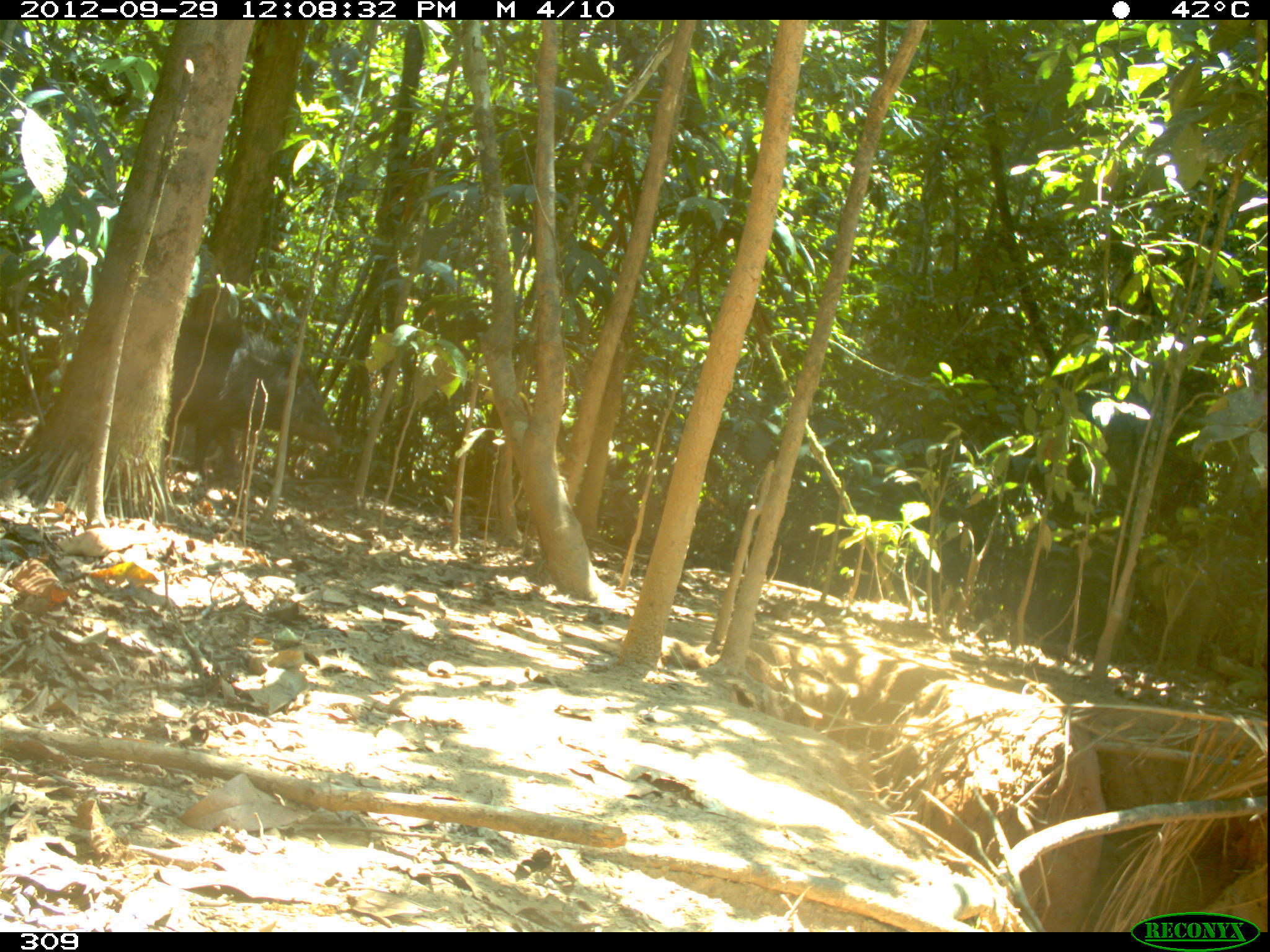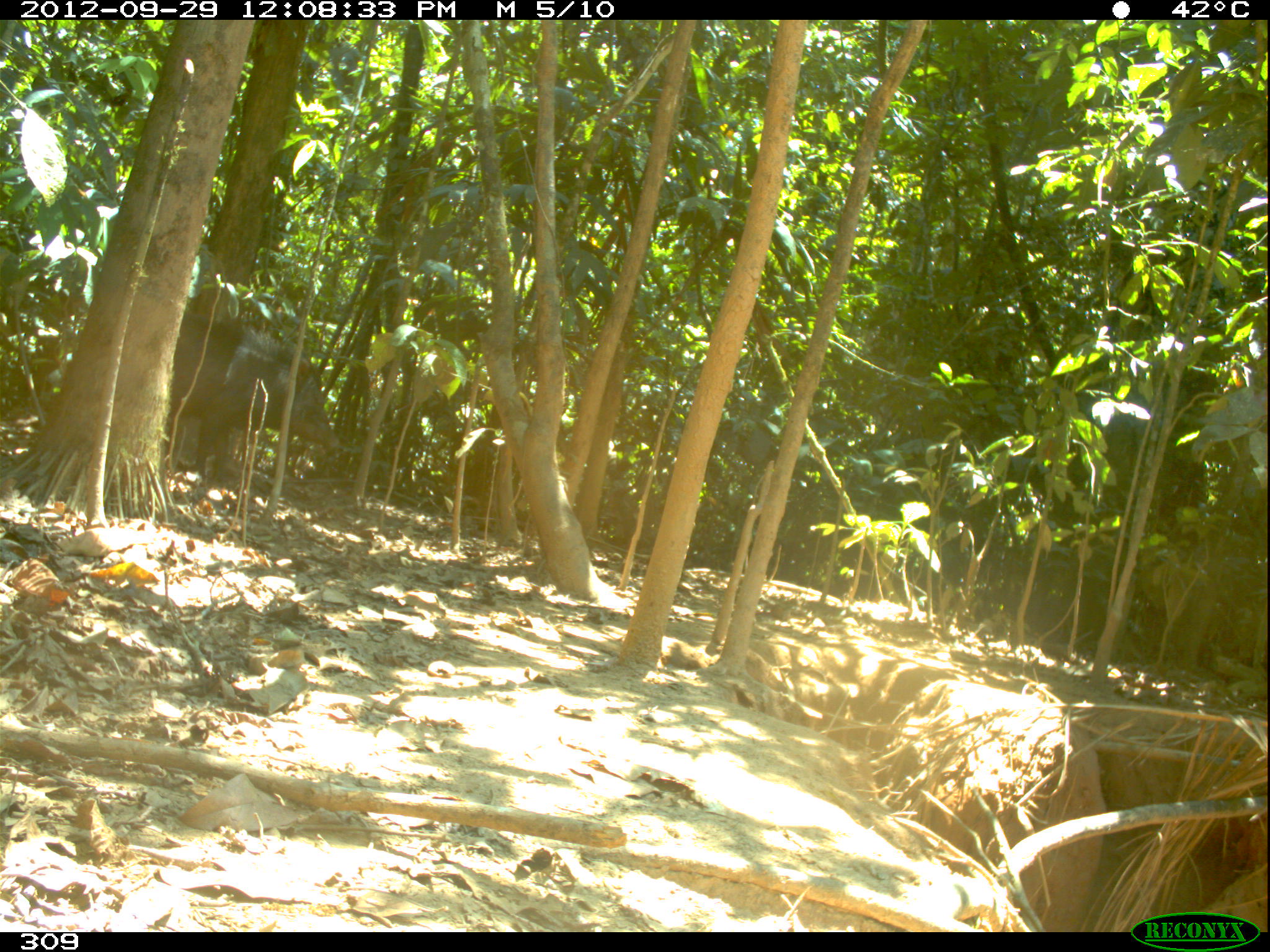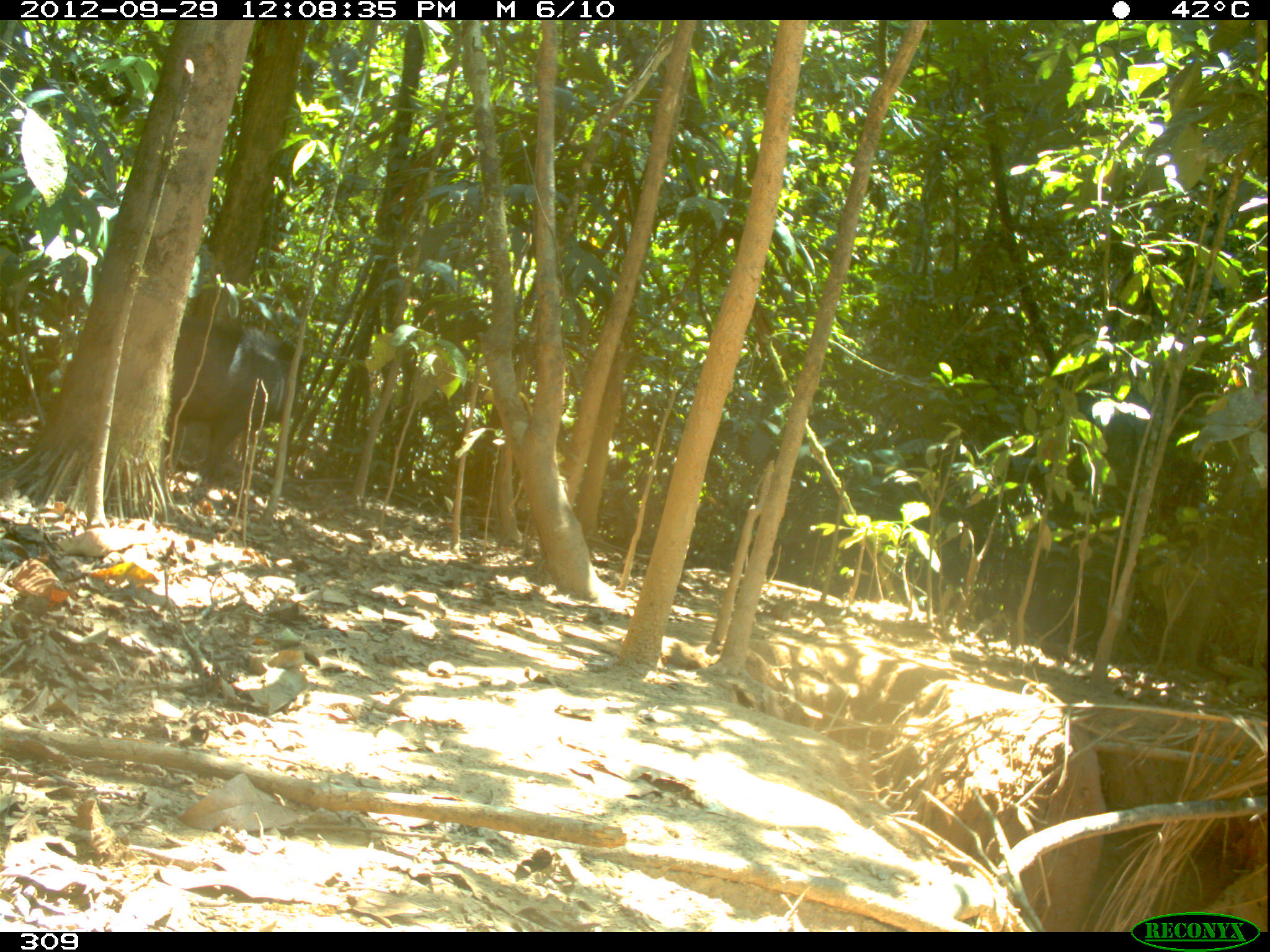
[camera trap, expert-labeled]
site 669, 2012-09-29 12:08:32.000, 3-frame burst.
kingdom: Animalia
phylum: Chordata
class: Mammalia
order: Artiodactyla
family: Tayassuidae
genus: Tayassu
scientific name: Tayassu pecari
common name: white-lipped peccary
Tayassu pecari (white-lipped peccary).